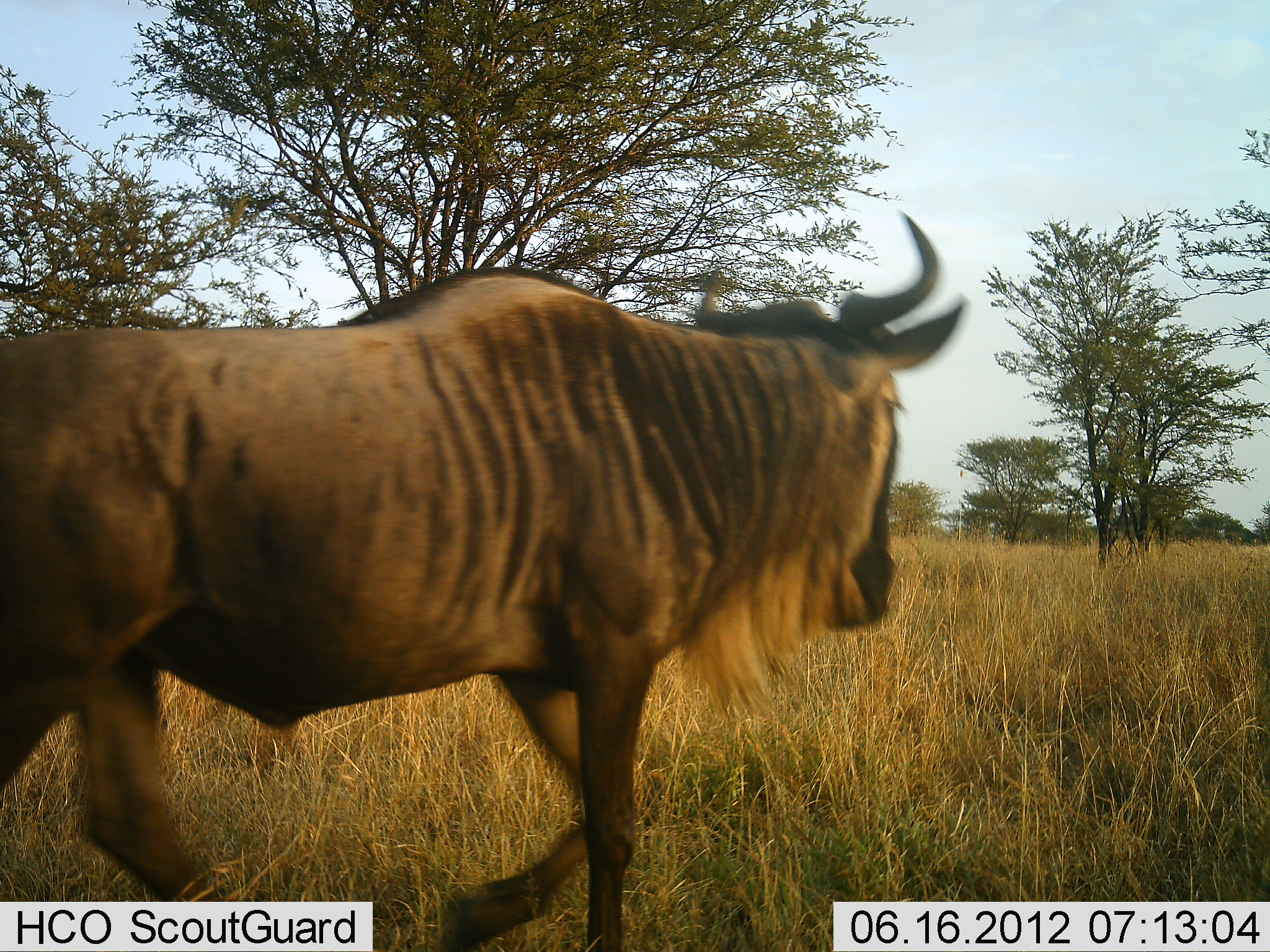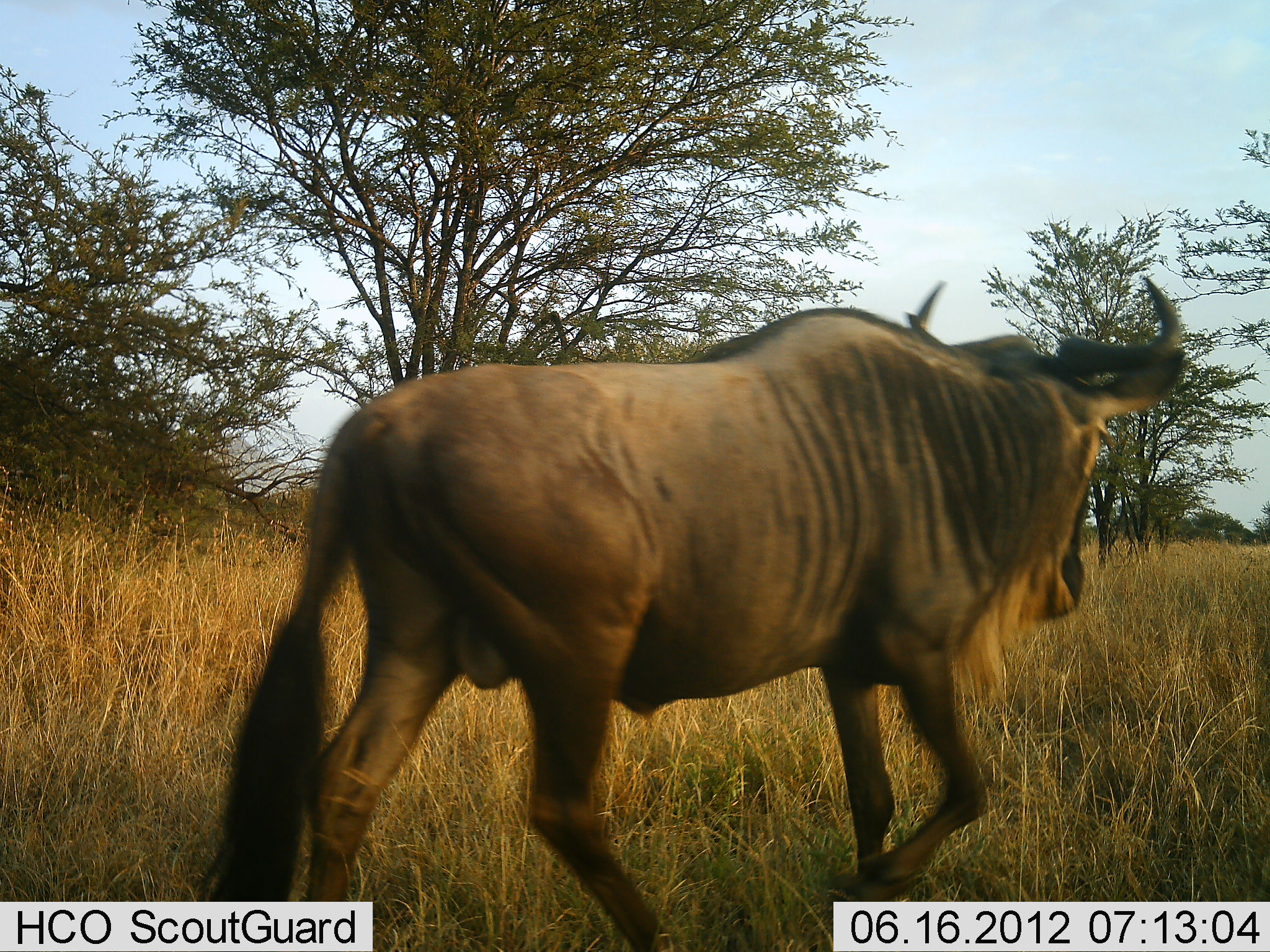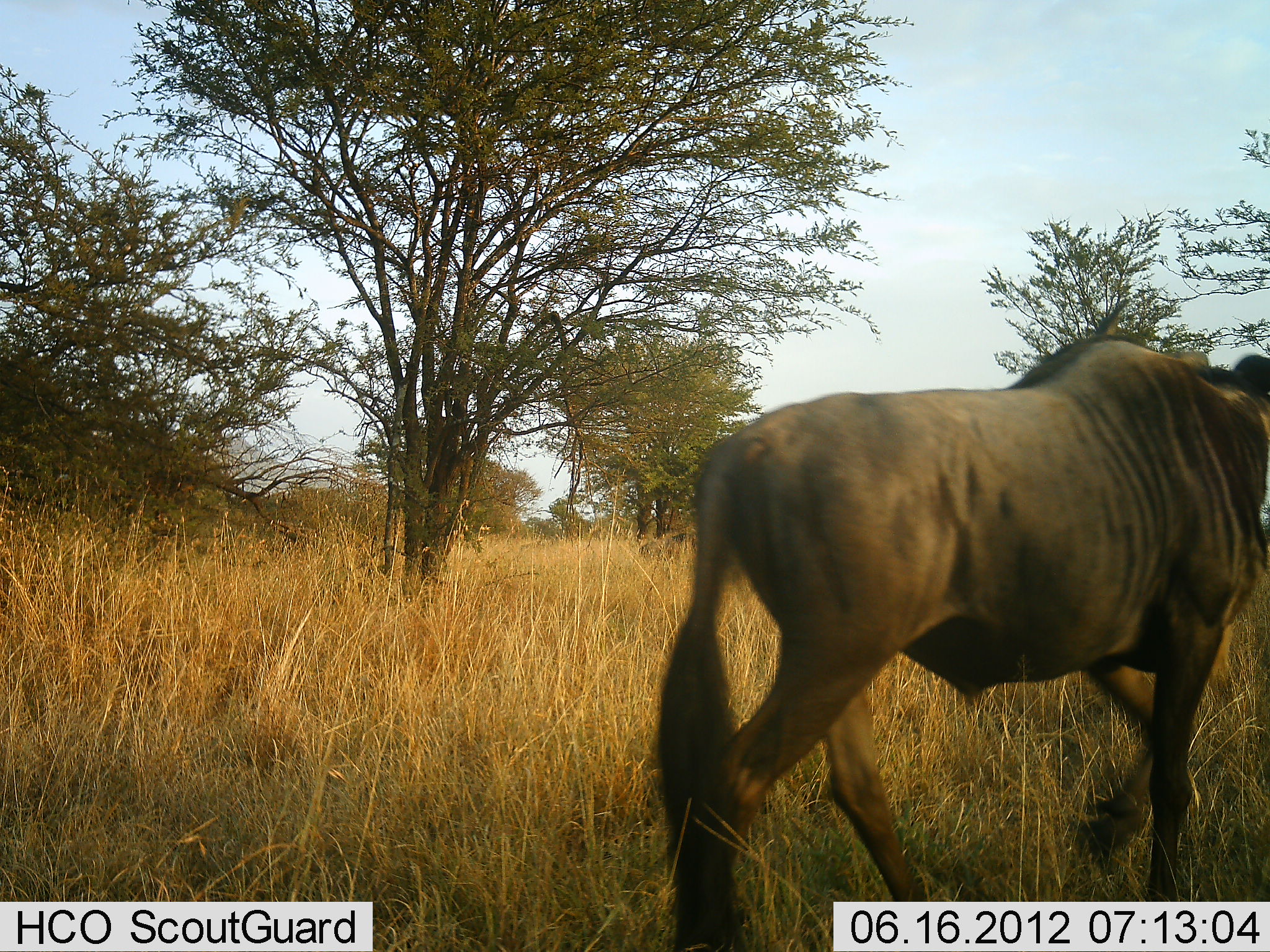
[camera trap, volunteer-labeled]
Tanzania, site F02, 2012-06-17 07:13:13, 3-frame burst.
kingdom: Animalia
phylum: Chordata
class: Mammalia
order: Artiodactyla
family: Bovidae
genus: Connochaetes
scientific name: Connochaetes taurinus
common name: blue wildebeest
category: wildebeest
Wildebeest (blue wildebeest) (Connochaetes taurinus), count 1. Behavior (volunteer vote fractions): standing 0%, resting 0%, moving 100%, interacting 0%. Young present (vote fraction): 0%. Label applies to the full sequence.